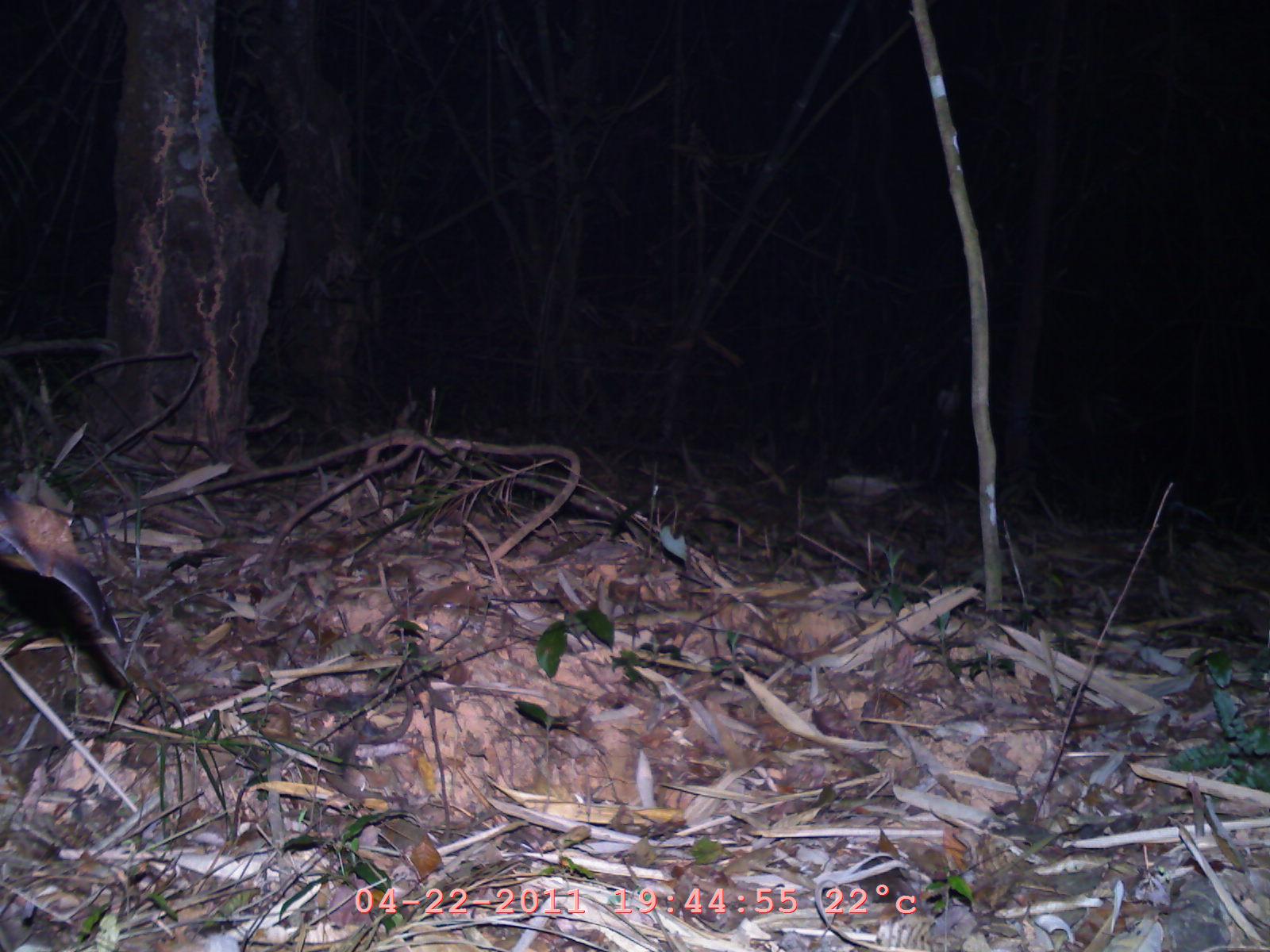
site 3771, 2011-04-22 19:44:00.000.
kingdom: Animalia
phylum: Chordata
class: Mammalia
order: Chiroptera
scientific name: Chiroptera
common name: bats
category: unknown bat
Unknown bat (bats) (Chiroptera), count 1.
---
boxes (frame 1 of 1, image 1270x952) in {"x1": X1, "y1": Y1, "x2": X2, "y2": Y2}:
unknown bat: {"x1": 1, "y1": 497, "x2": 122, "y2": 645}